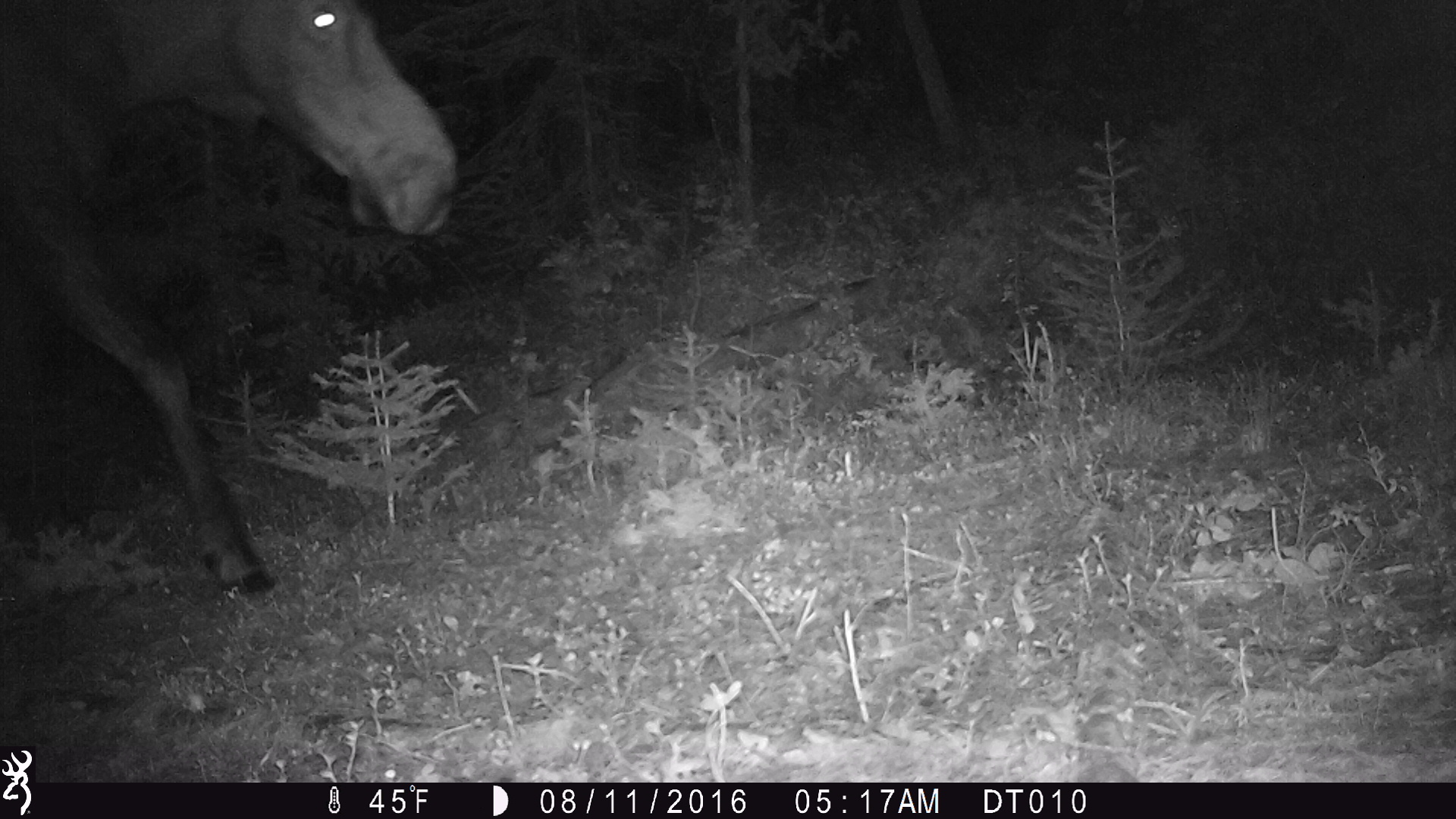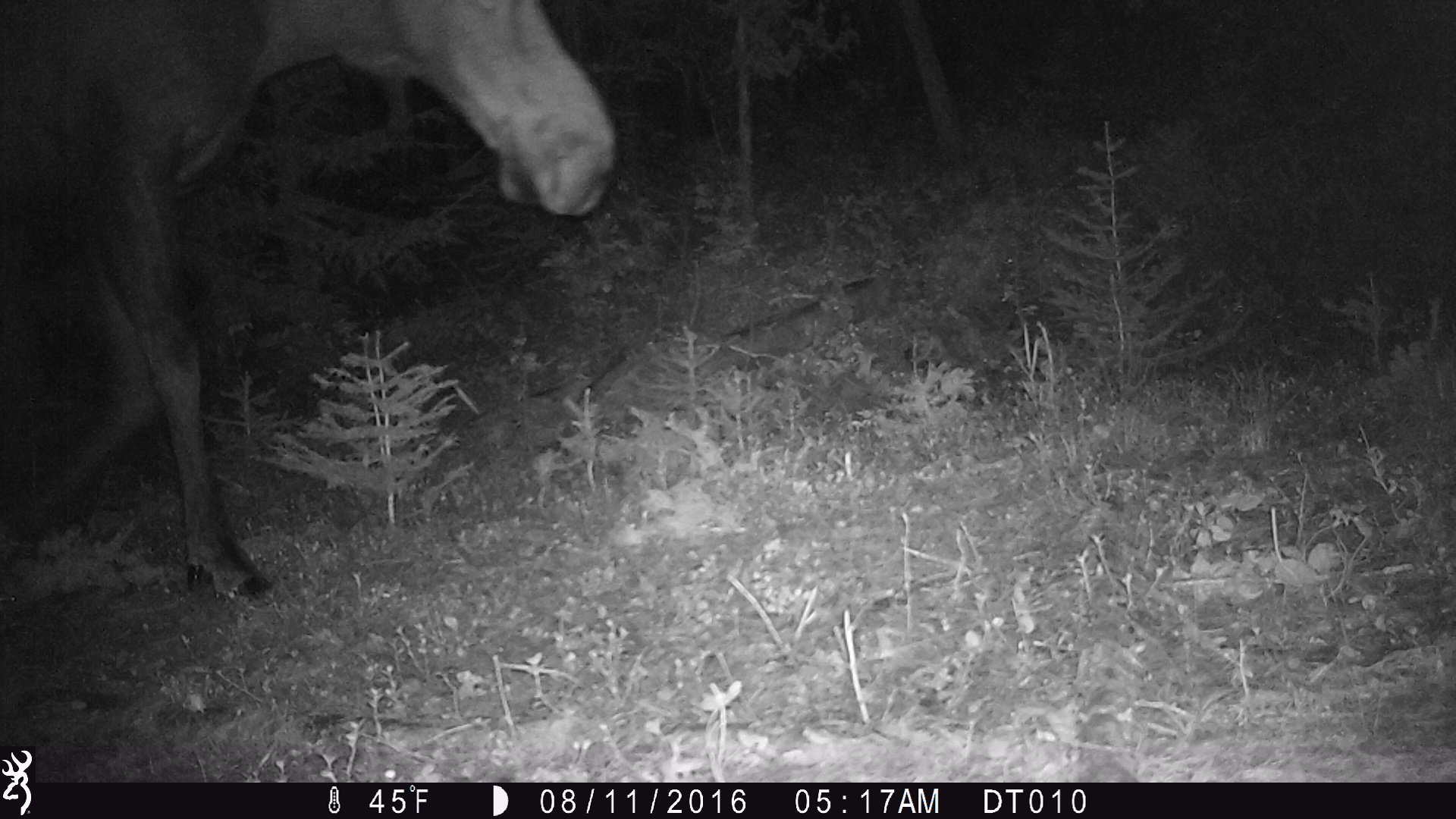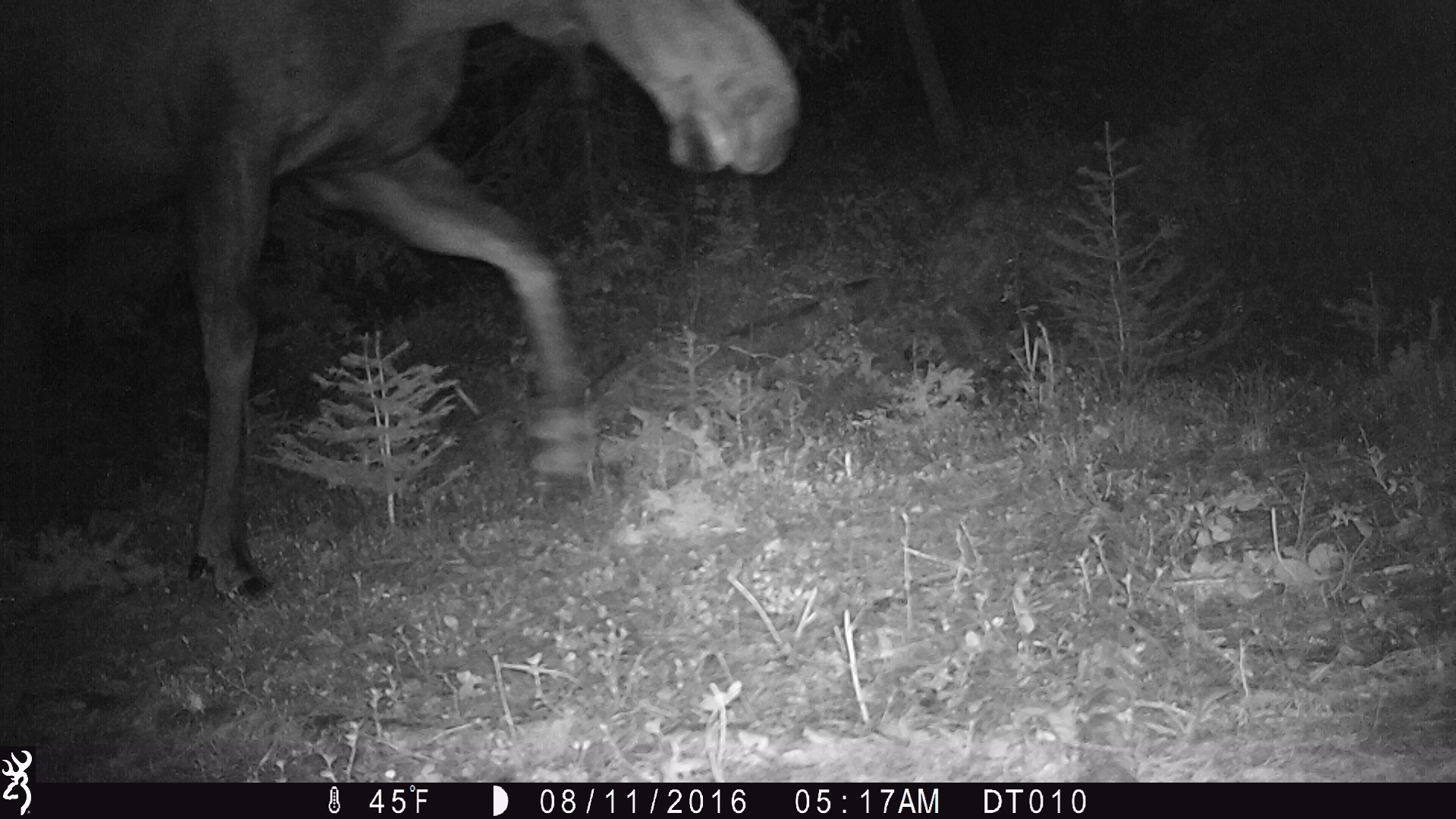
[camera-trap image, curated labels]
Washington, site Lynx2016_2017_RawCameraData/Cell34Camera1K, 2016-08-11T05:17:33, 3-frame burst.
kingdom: Animalia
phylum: Chordata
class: Mammalia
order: Artiodactyla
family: Cervidae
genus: Alces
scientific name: Alces alces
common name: moose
Alces alces (moose). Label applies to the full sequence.